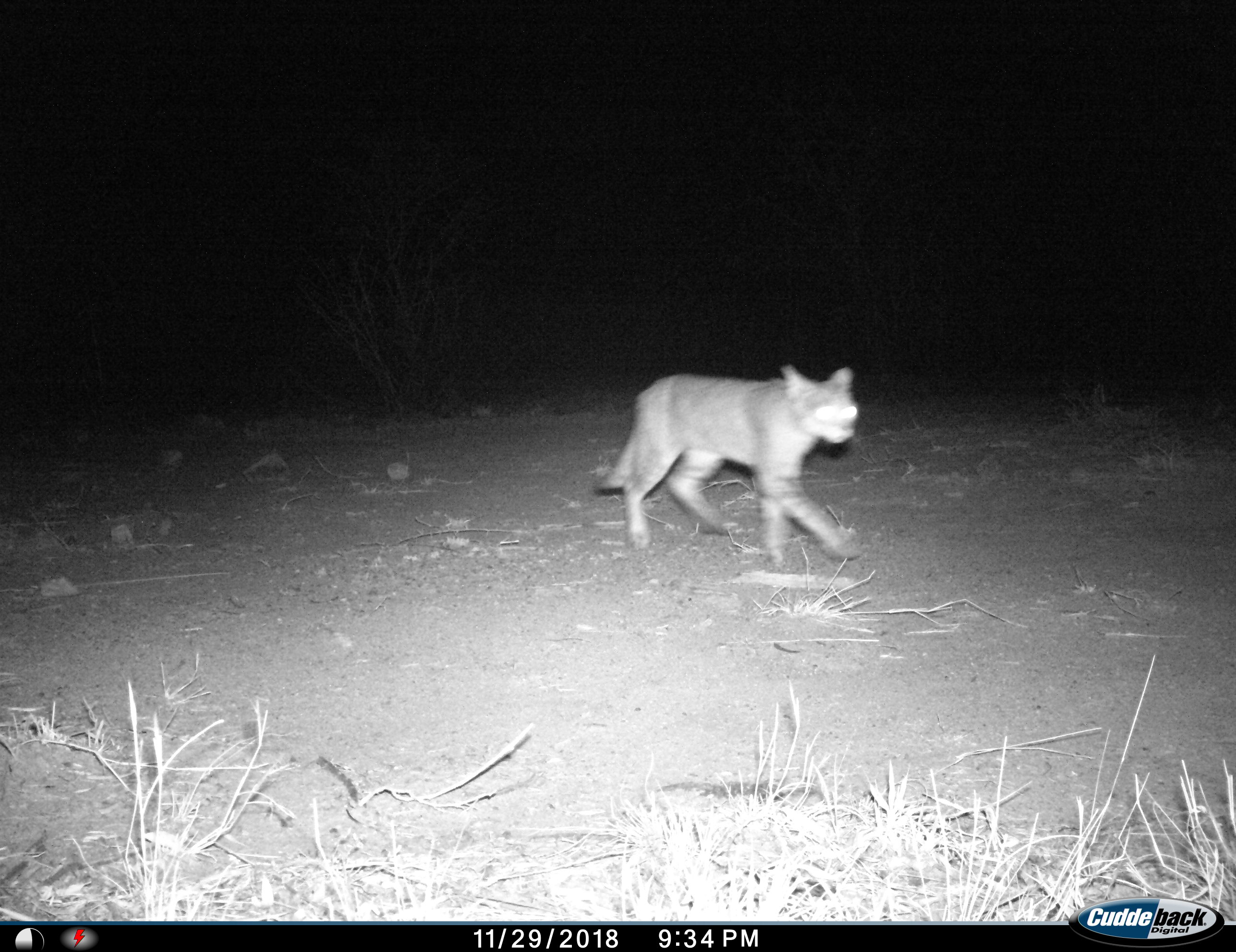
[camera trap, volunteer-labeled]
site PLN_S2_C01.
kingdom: Animalia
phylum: Chordata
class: Mammalia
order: Carnivora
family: Felidae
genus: Felis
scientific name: Felis lybica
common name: african wild cat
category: africanwildcat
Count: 1.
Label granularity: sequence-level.